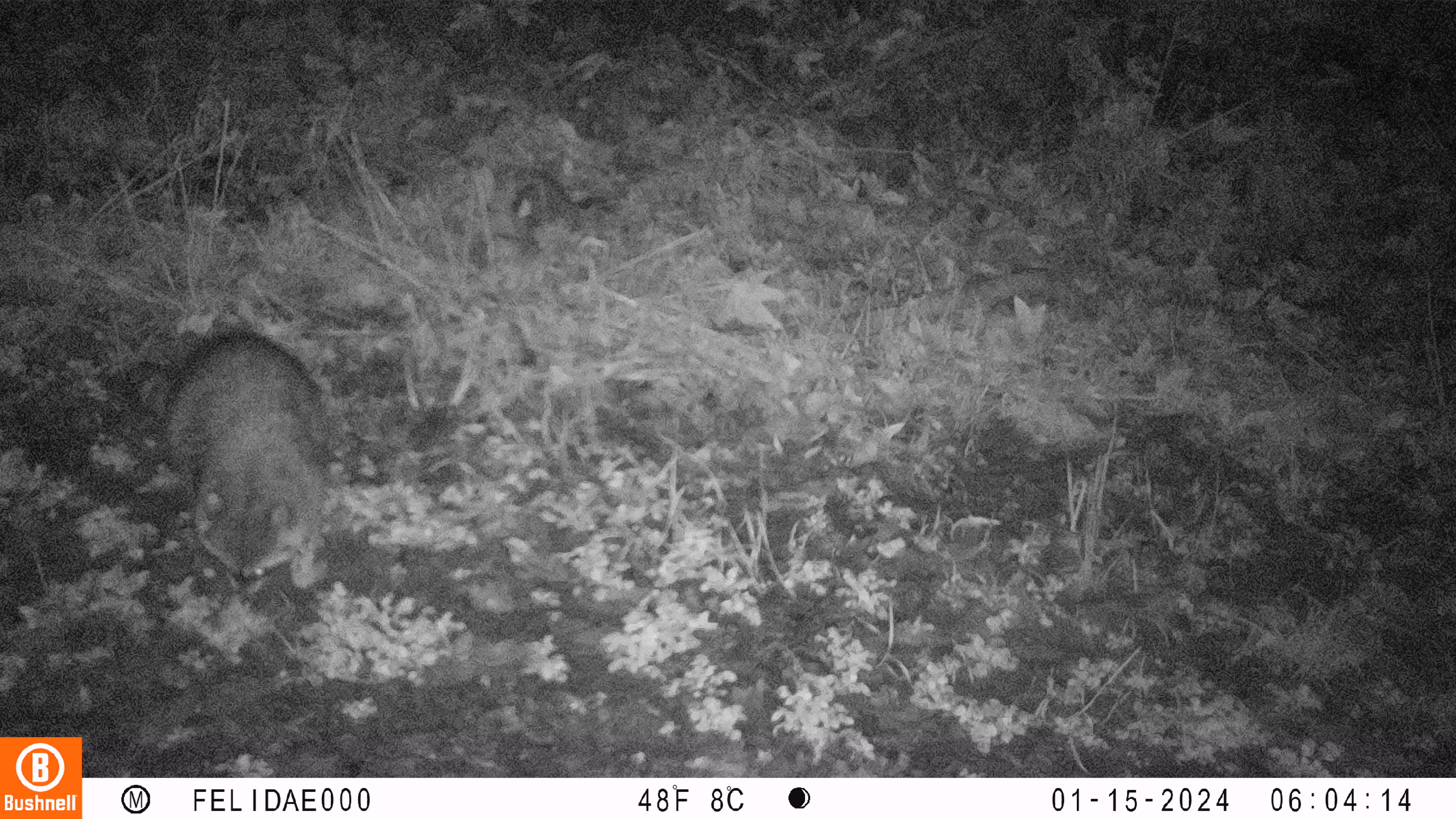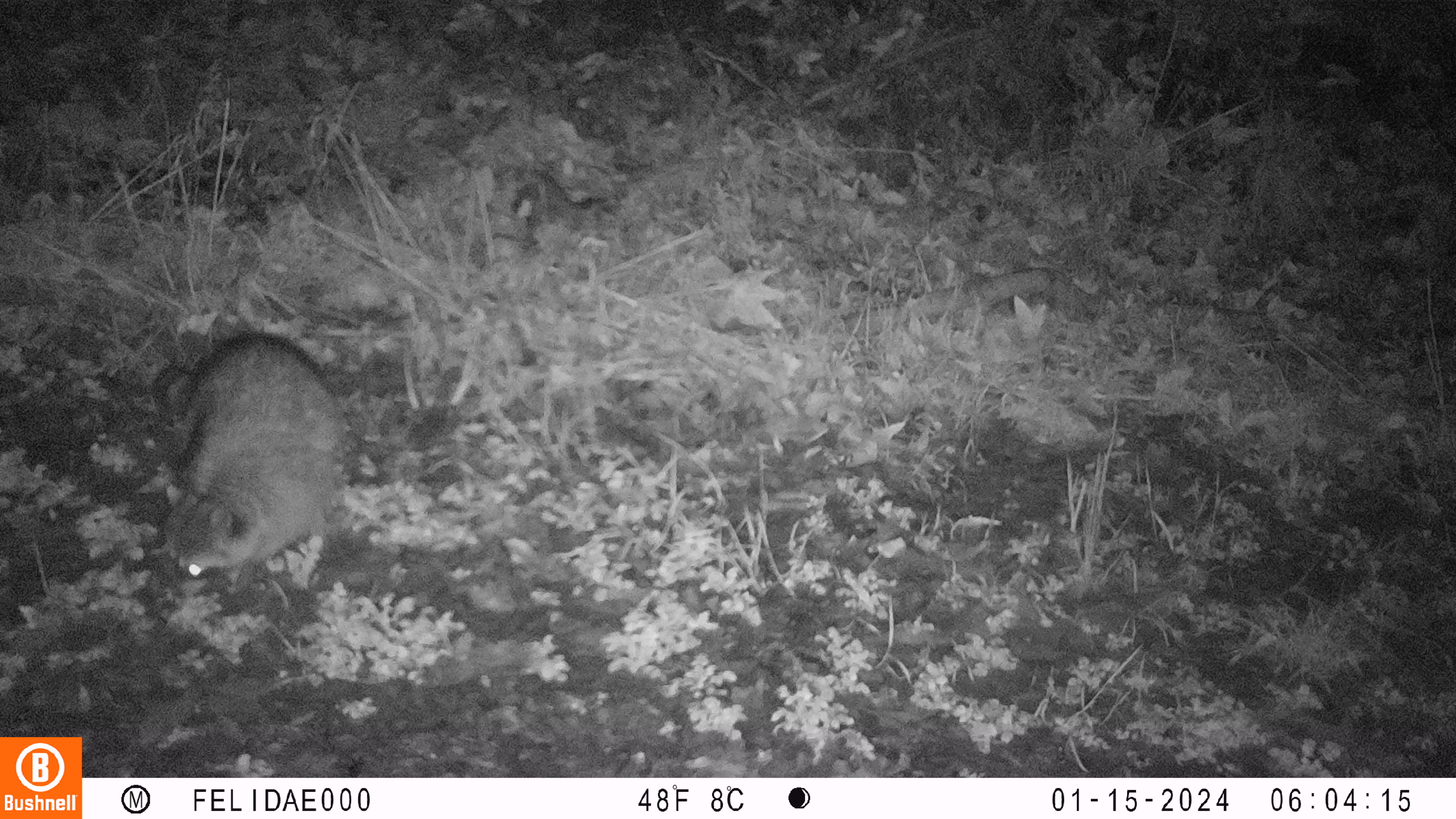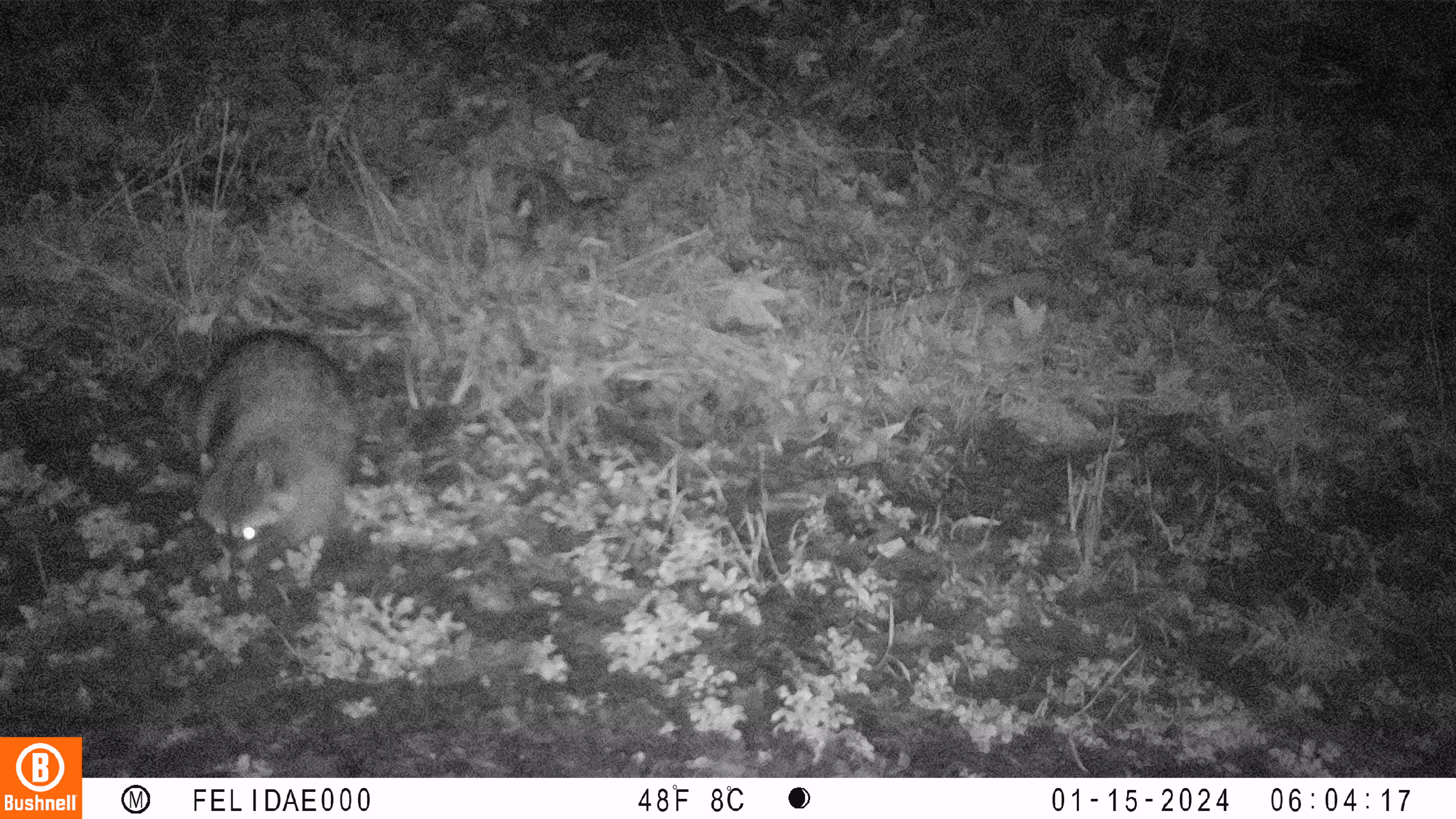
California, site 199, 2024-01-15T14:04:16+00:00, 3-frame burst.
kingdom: Animalia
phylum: Chordata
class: Mammalia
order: Carnivora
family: Procyonidae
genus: Procyon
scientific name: Procyon lotor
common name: raccoon